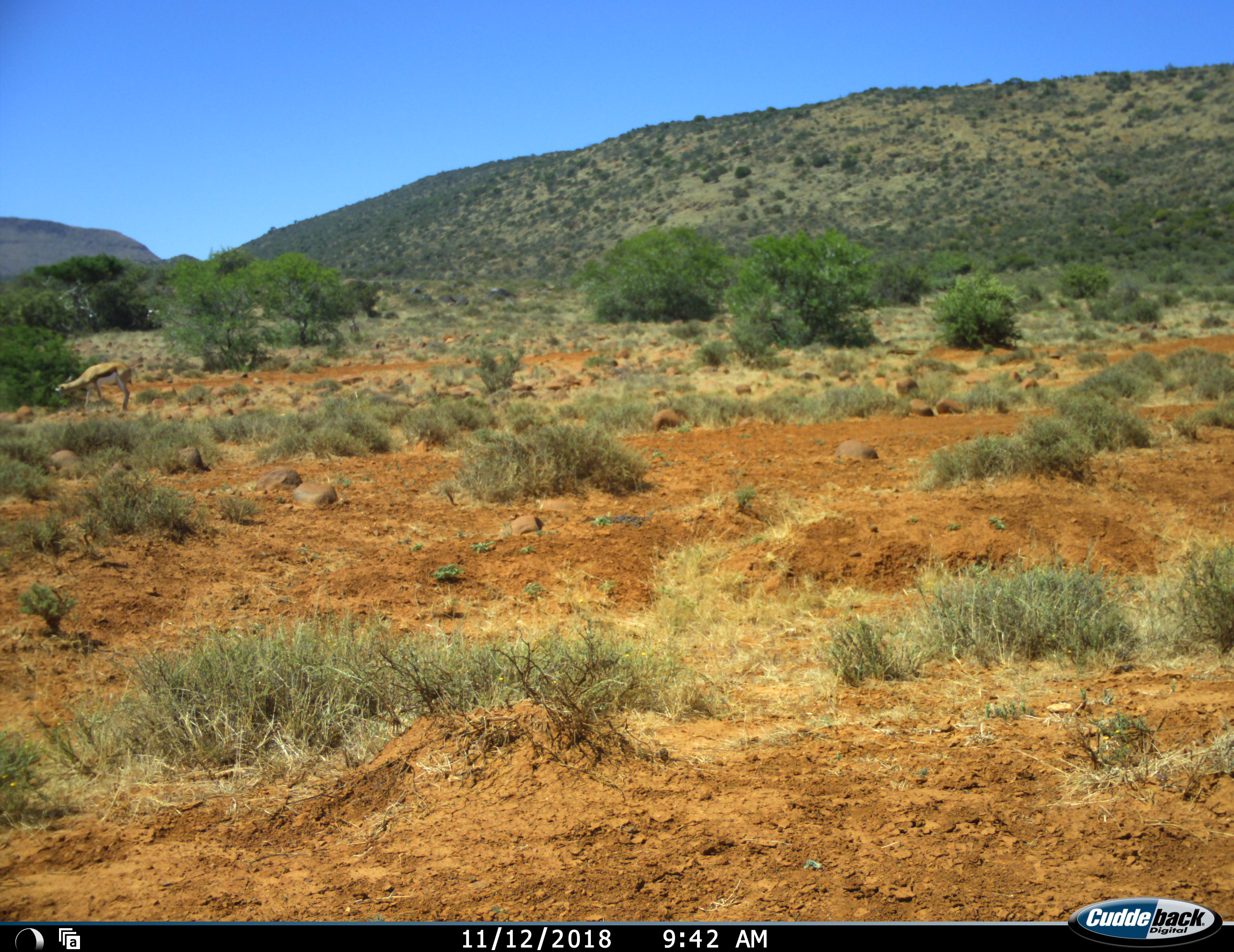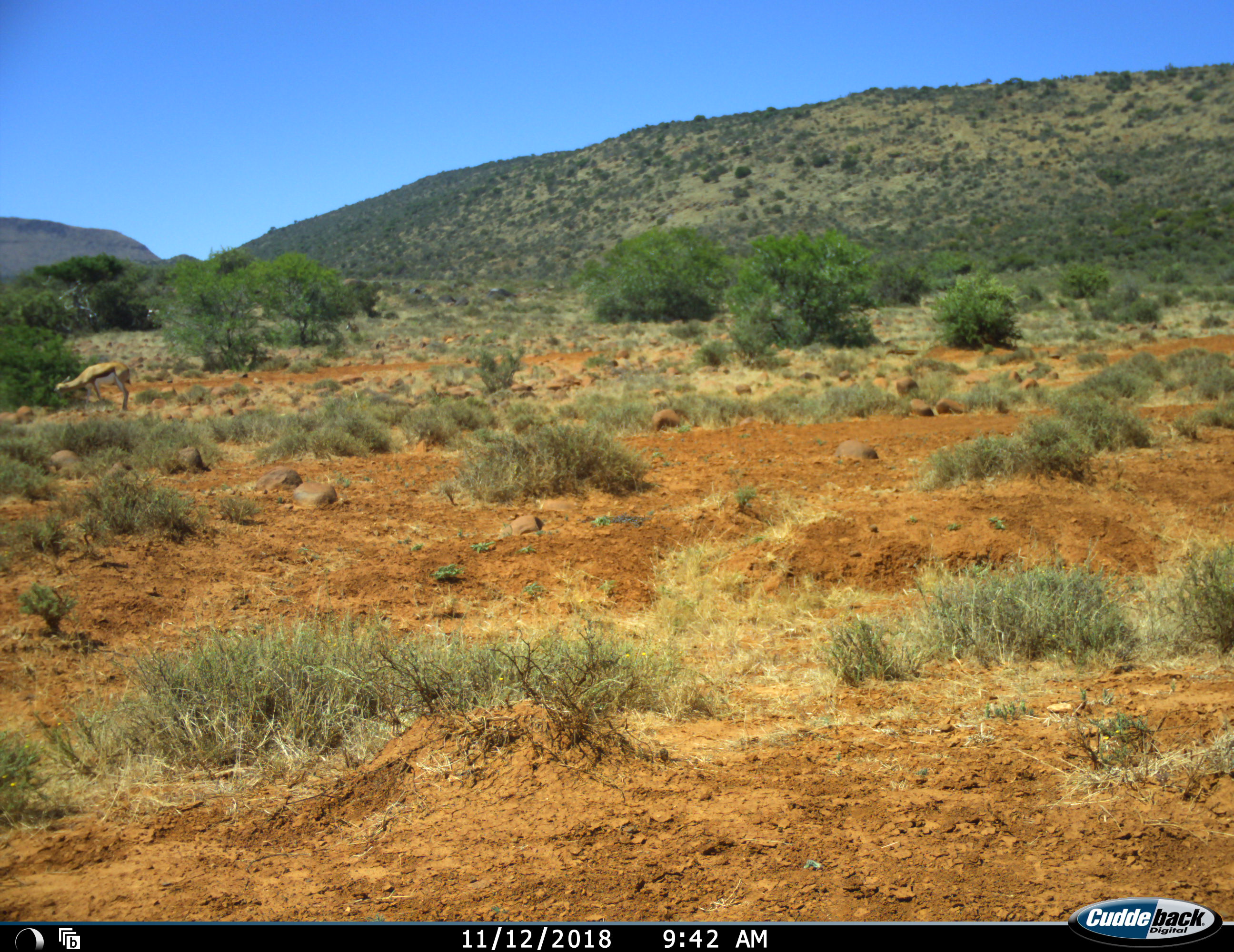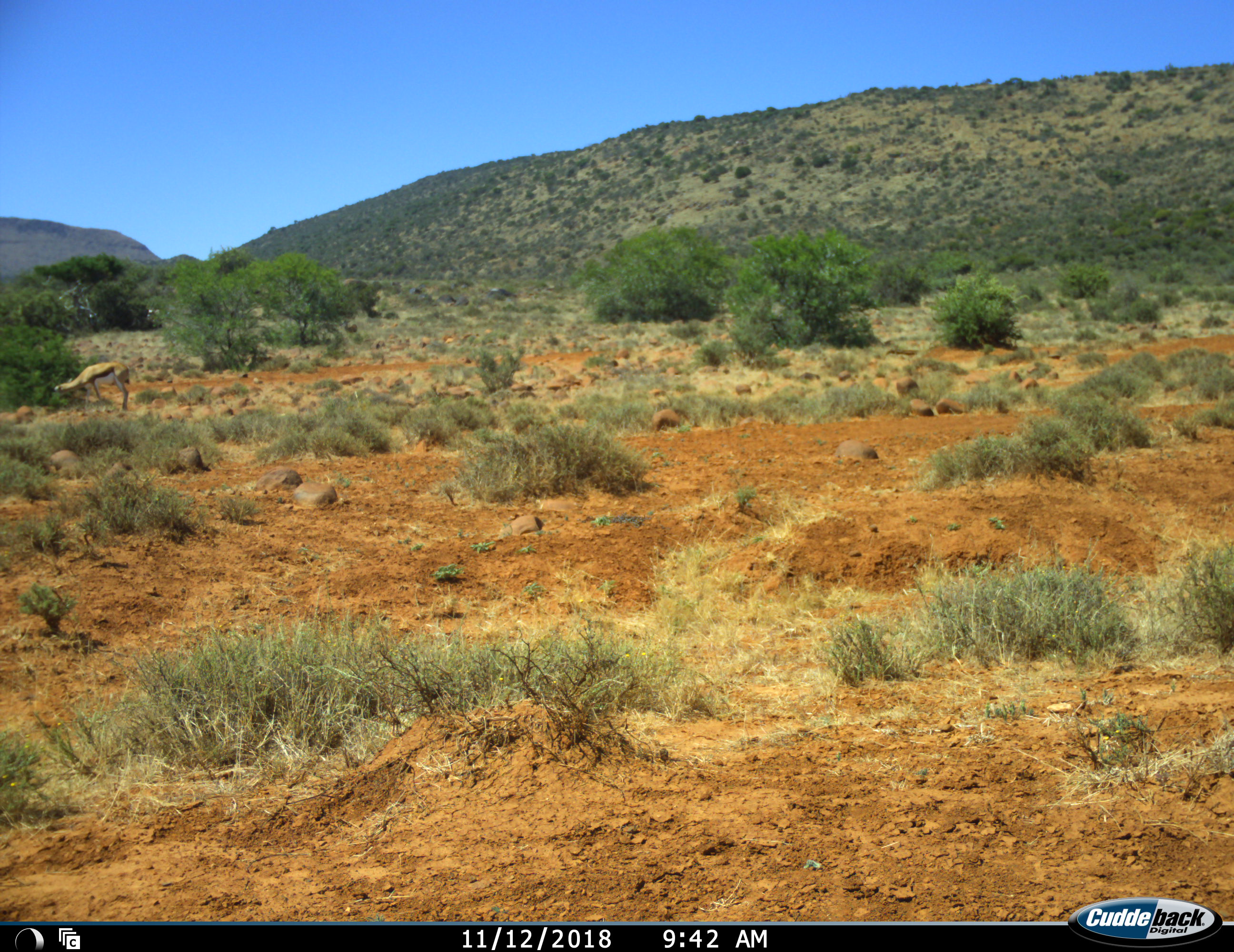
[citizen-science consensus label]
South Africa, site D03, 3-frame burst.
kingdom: Animalia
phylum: Chordata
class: Mammalia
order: Artiodactyla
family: Bovidae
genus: Antidorcas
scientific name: Antidorcas marsupialis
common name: springbok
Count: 1.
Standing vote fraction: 62%.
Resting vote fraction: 0%.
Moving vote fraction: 25%.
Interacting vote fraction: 0%.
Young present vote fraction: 0%.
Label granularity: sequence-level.